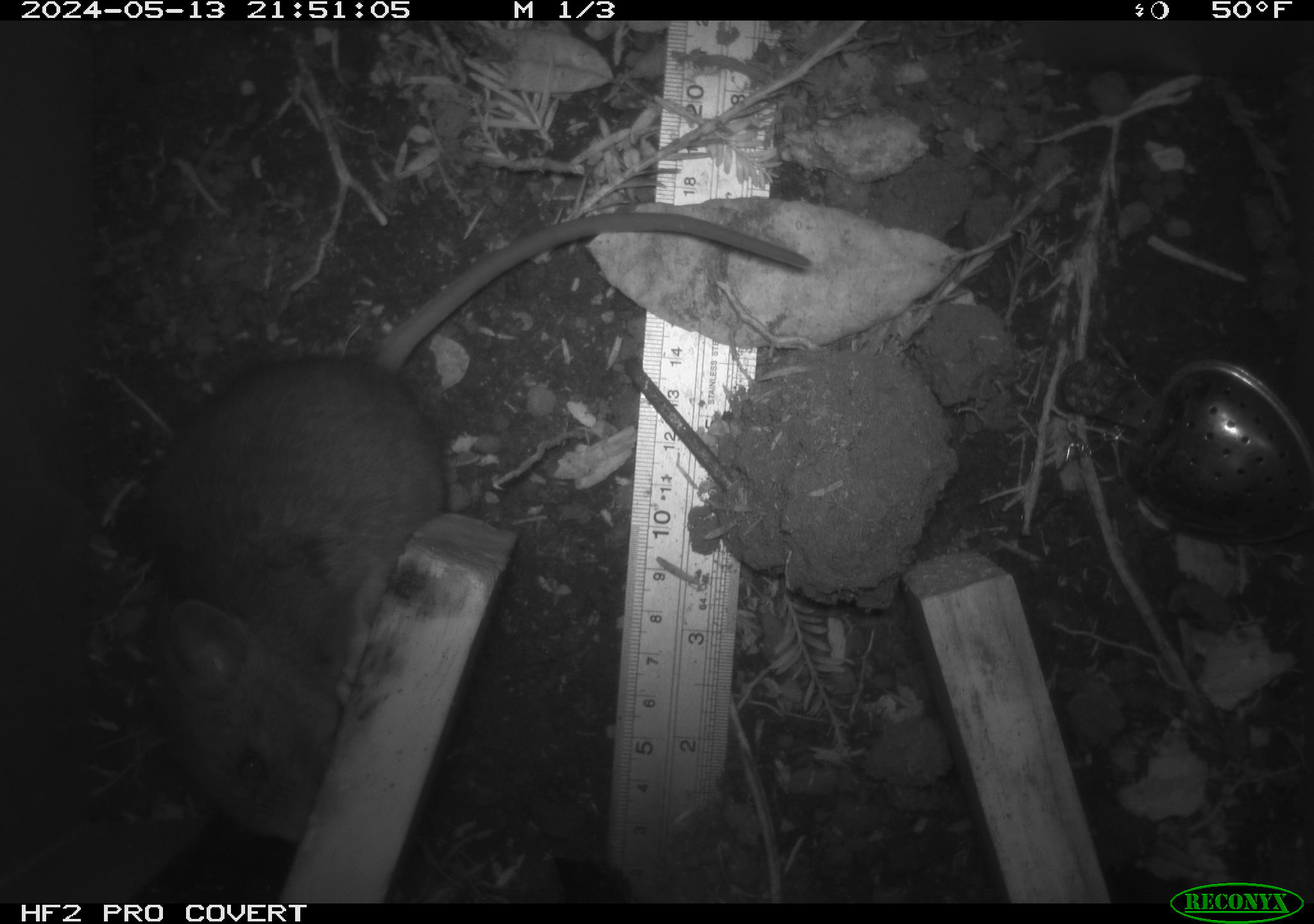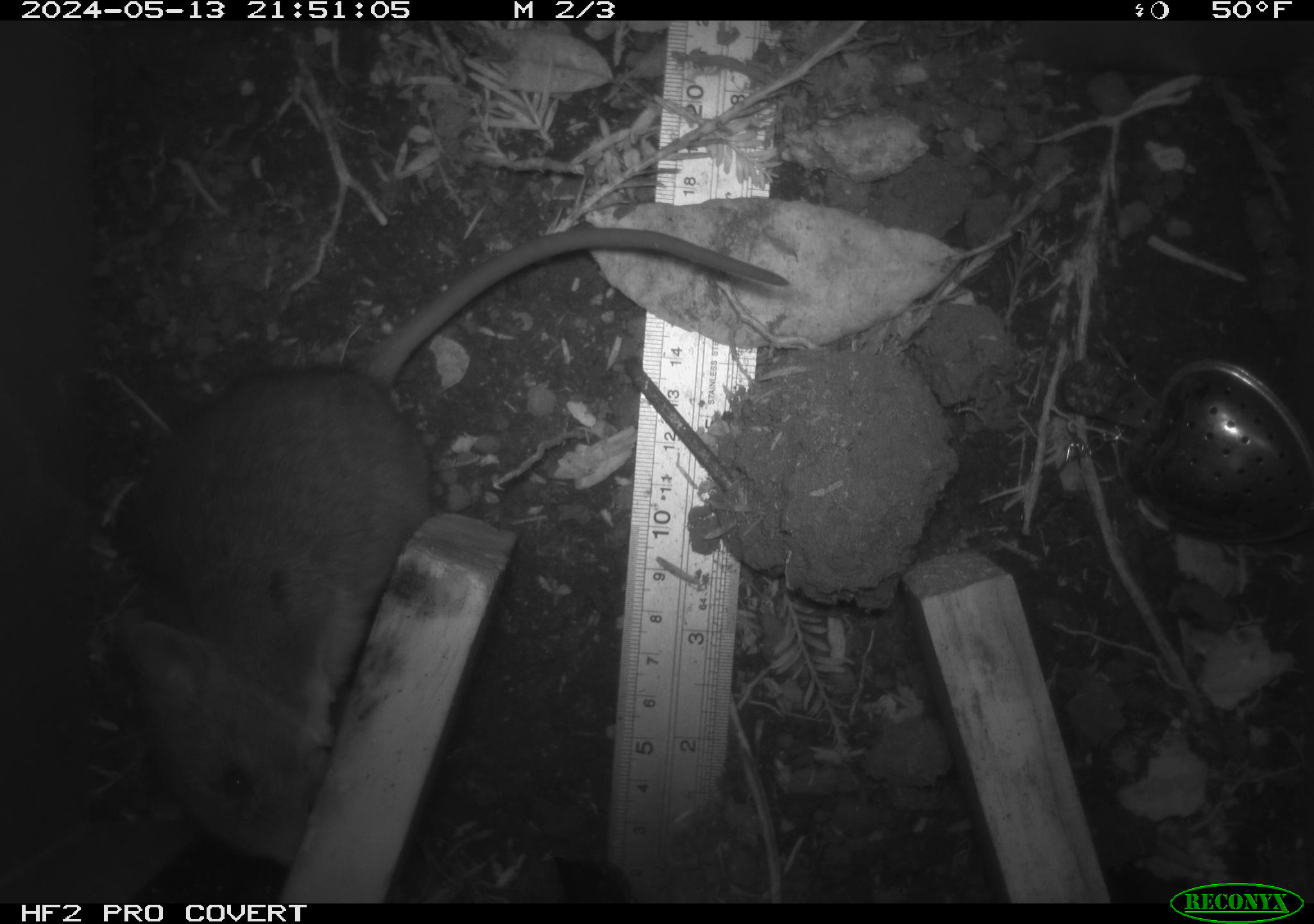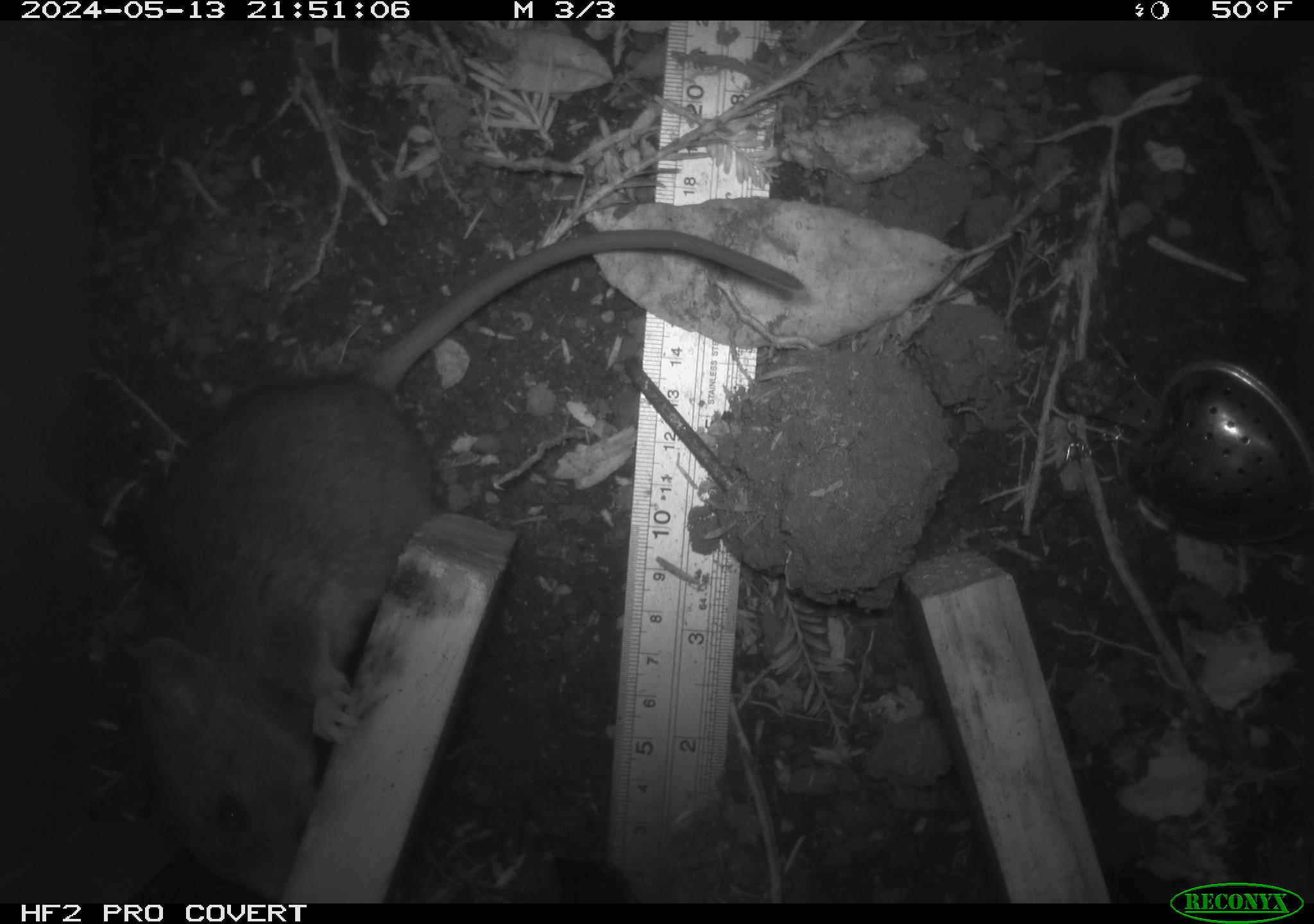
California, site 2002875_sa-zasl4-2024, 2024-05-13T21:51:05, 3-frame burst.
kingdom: Animalia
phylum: Chordata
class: Mammalia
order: Rodentia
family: Cricetidae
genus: Neotoma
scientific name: Neotoma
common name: pack rat or woodrat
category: neotoma species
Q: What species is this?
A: Neotoma species (pack rat or woodrat) (Neotoma).